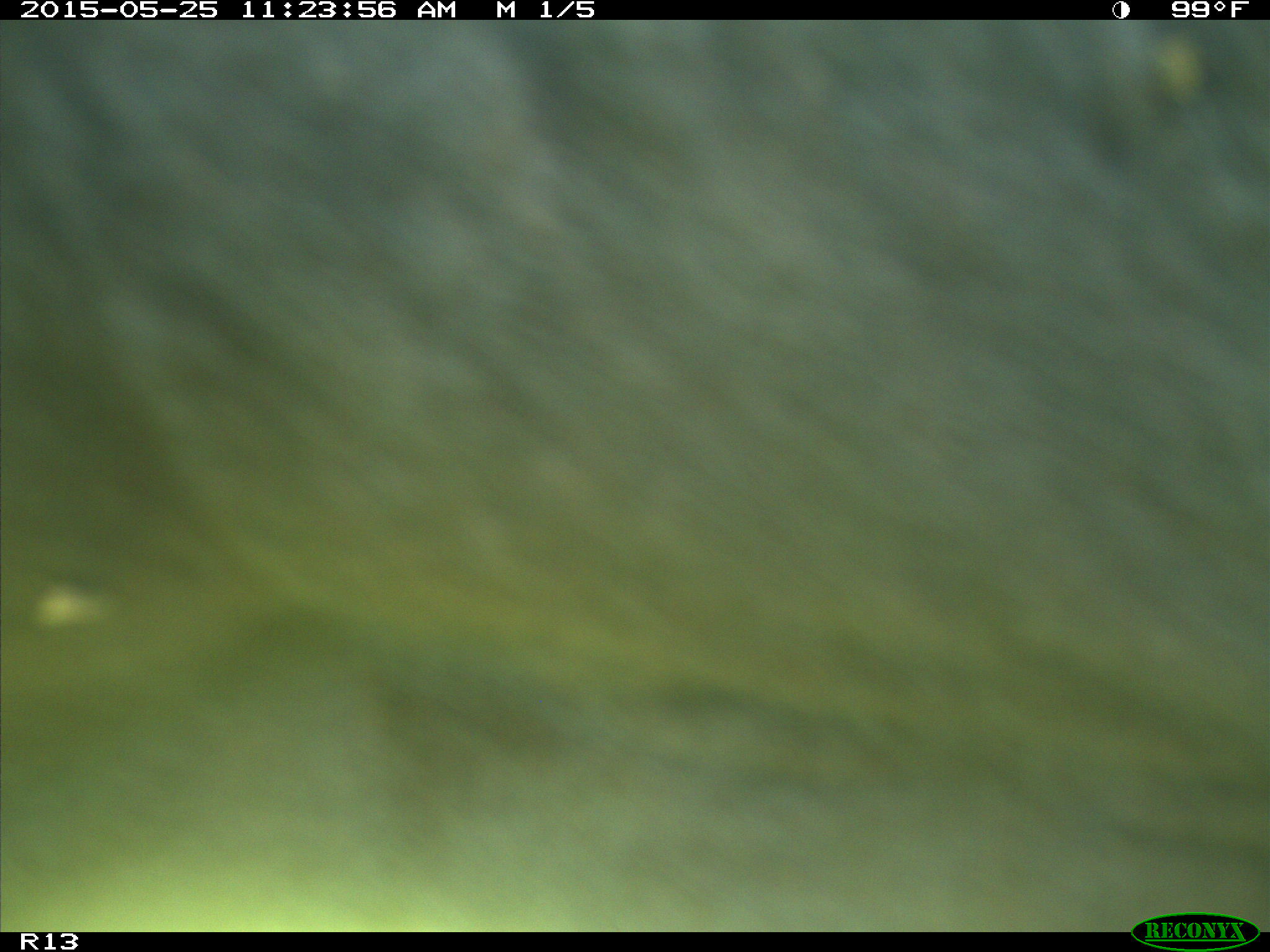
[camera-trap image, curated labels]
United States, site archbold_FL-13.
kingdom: Animalia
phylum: Chordata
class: Mammalia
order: Artiodactyla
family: Bovidae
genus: Bos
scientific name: Bos taurus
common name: domestic cow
Bos taurus (domestic cow).